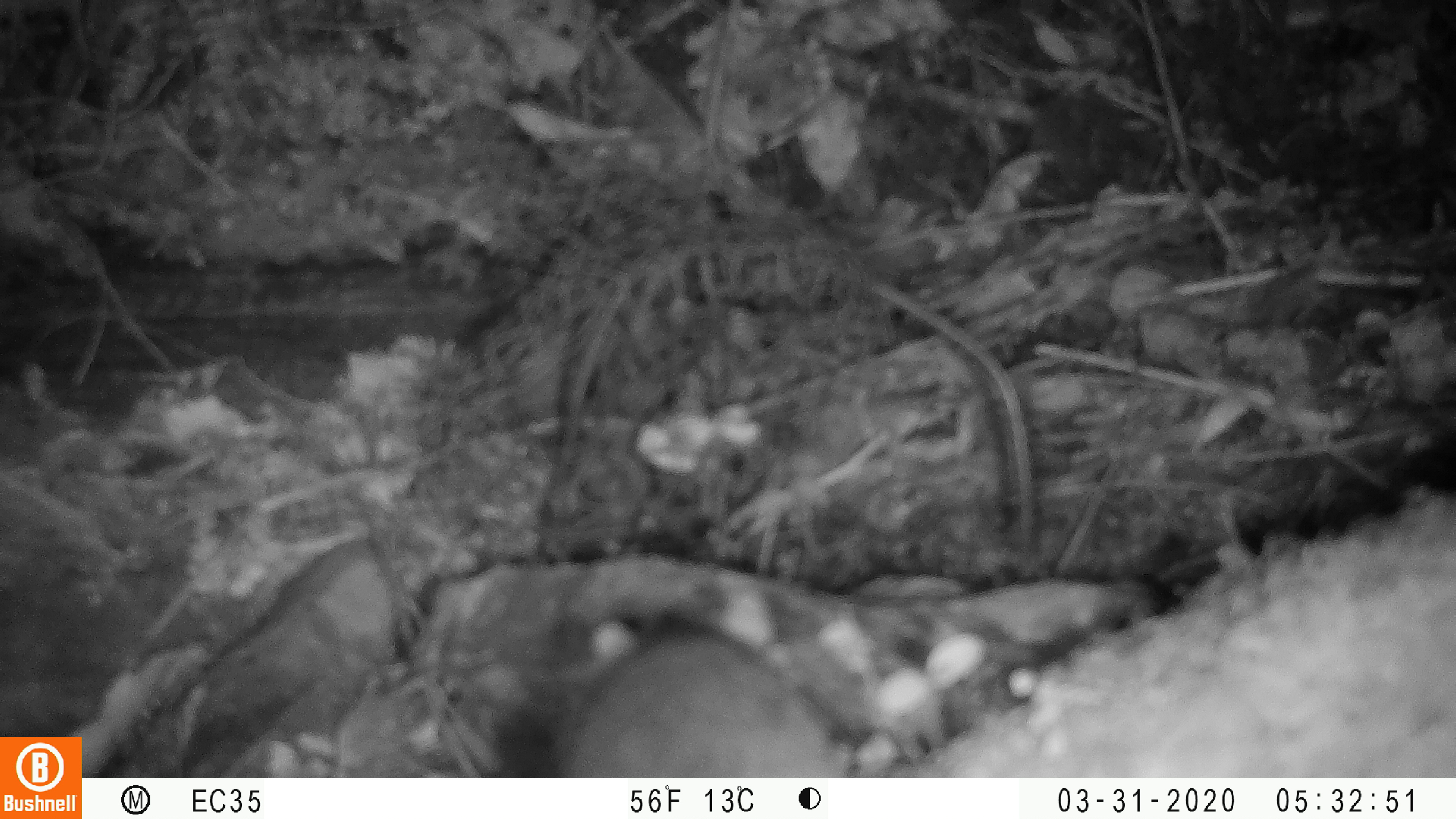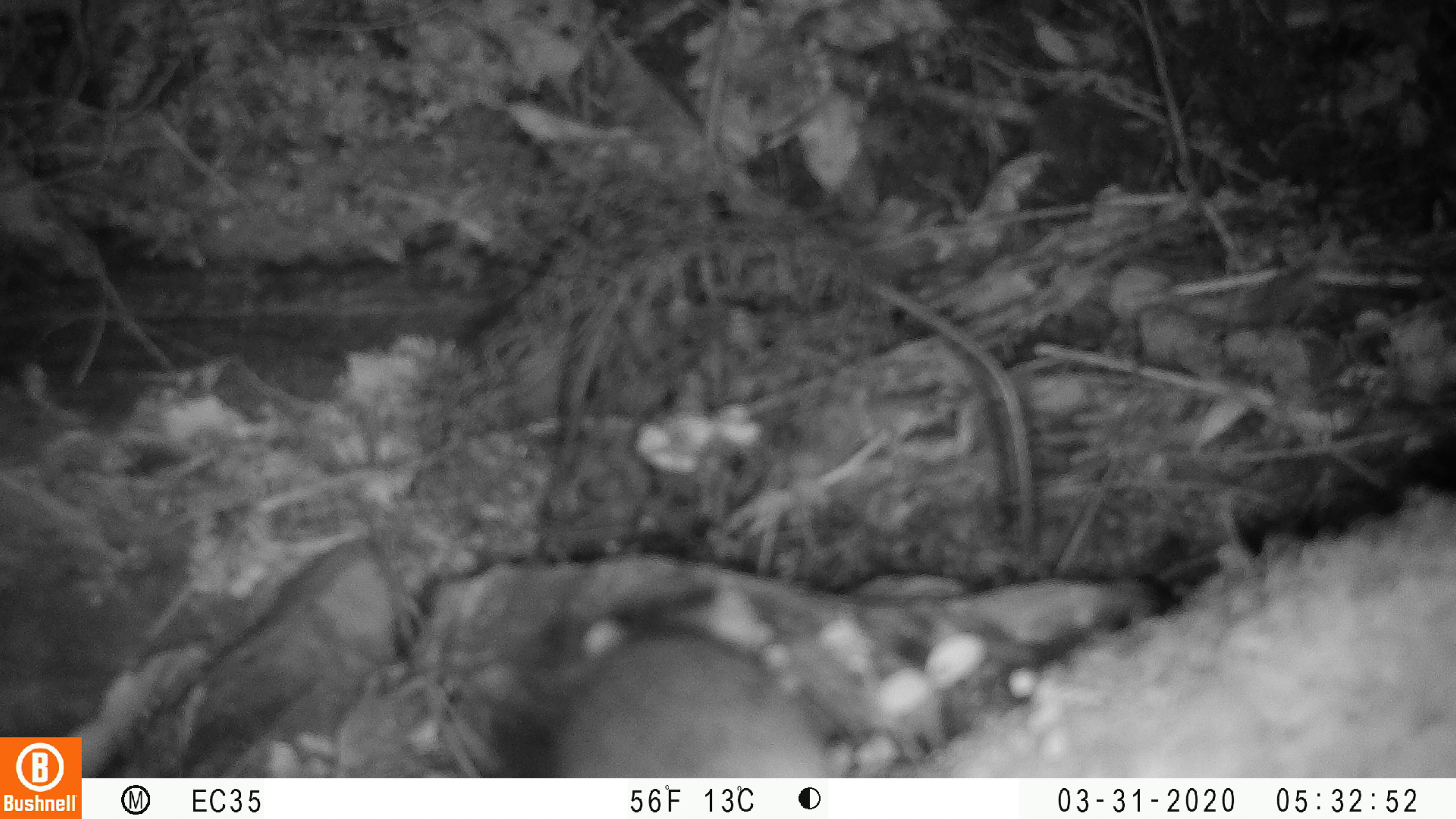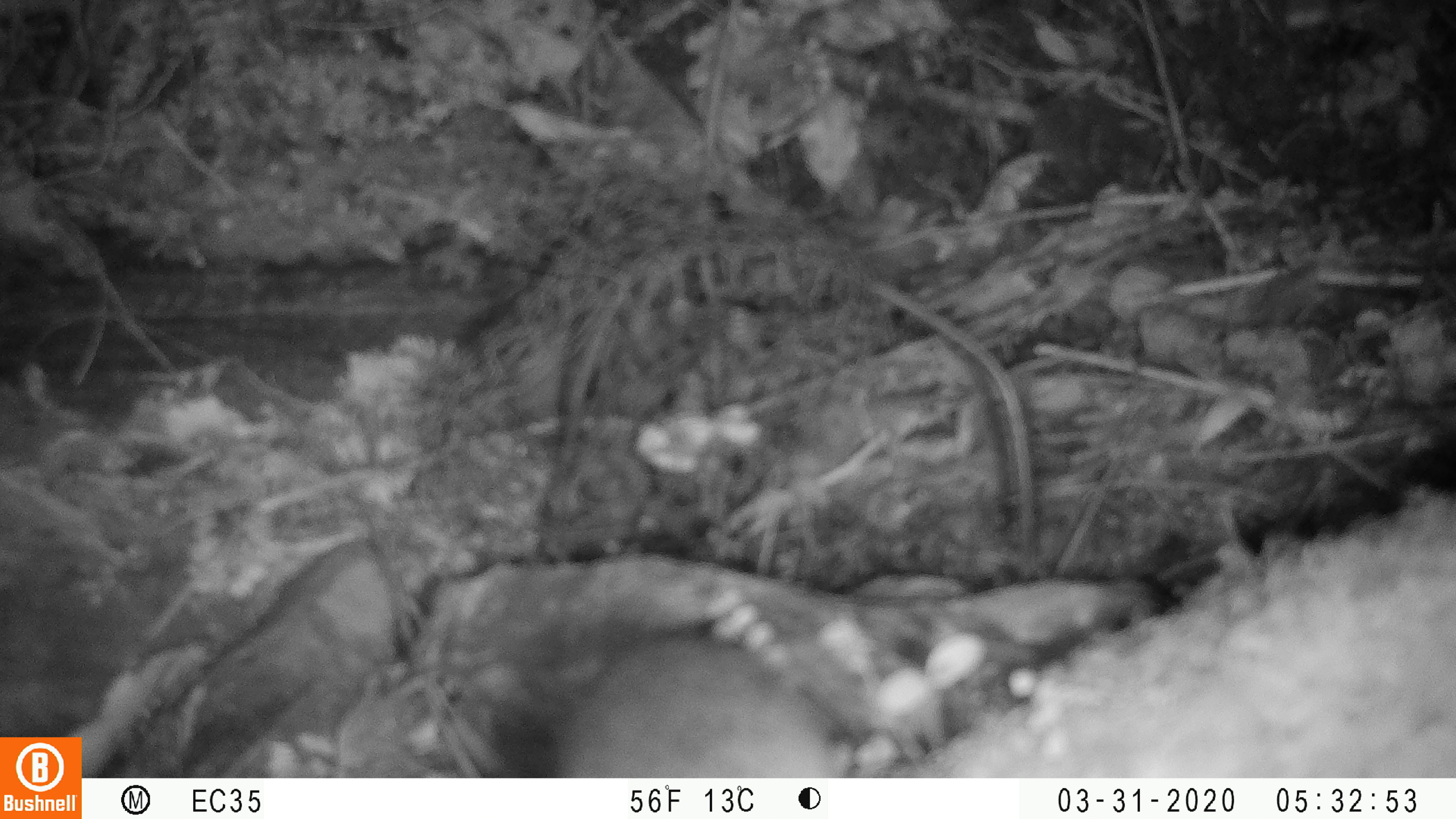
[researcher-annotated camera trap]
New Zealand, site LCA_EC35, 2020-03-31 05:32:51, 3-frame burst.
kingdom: Animalia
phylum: Chordata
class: Mammalia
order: Rodentia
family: Muridae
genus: Rattus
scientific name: Rattus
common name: rat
Rat (Rattus).